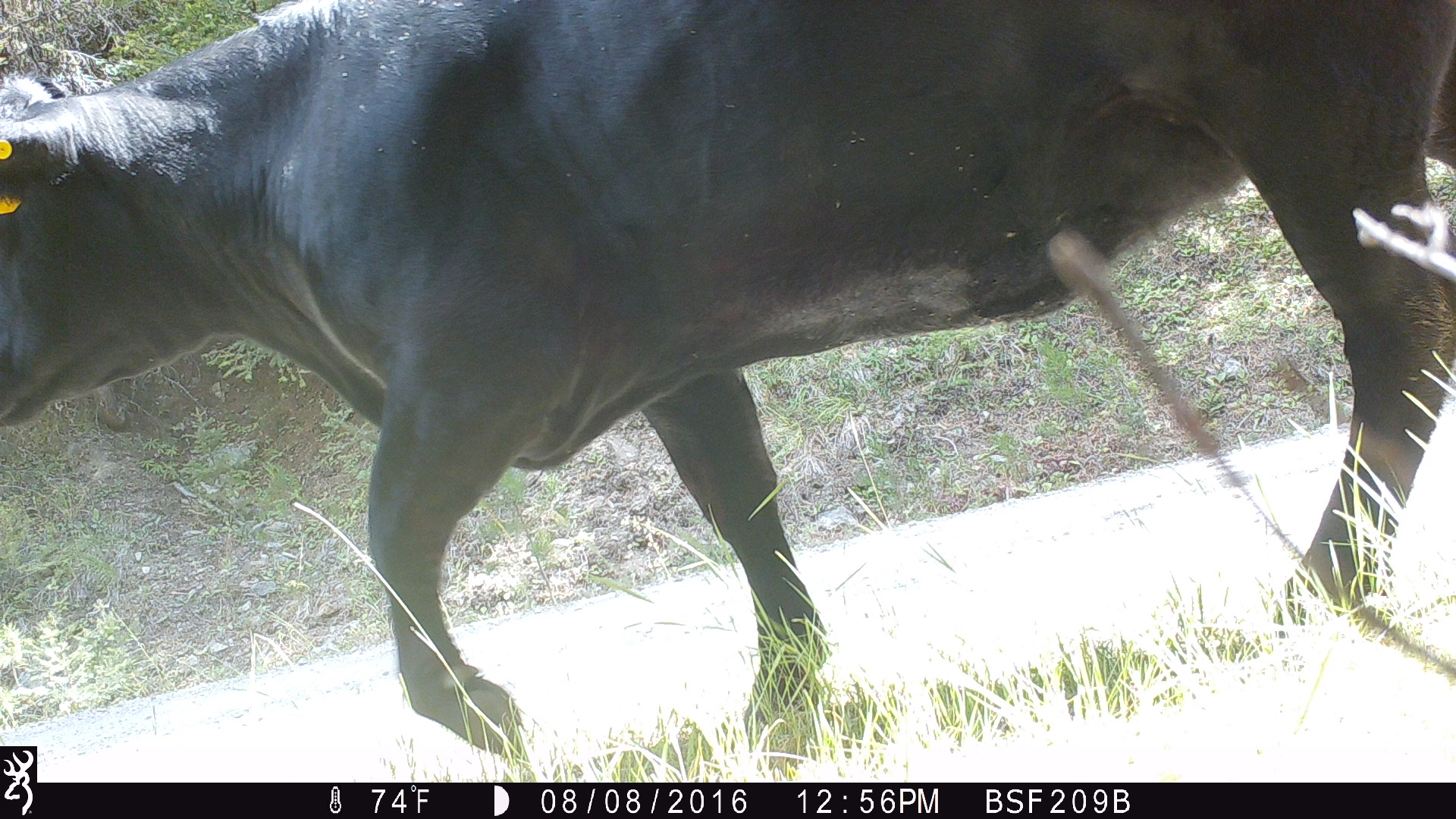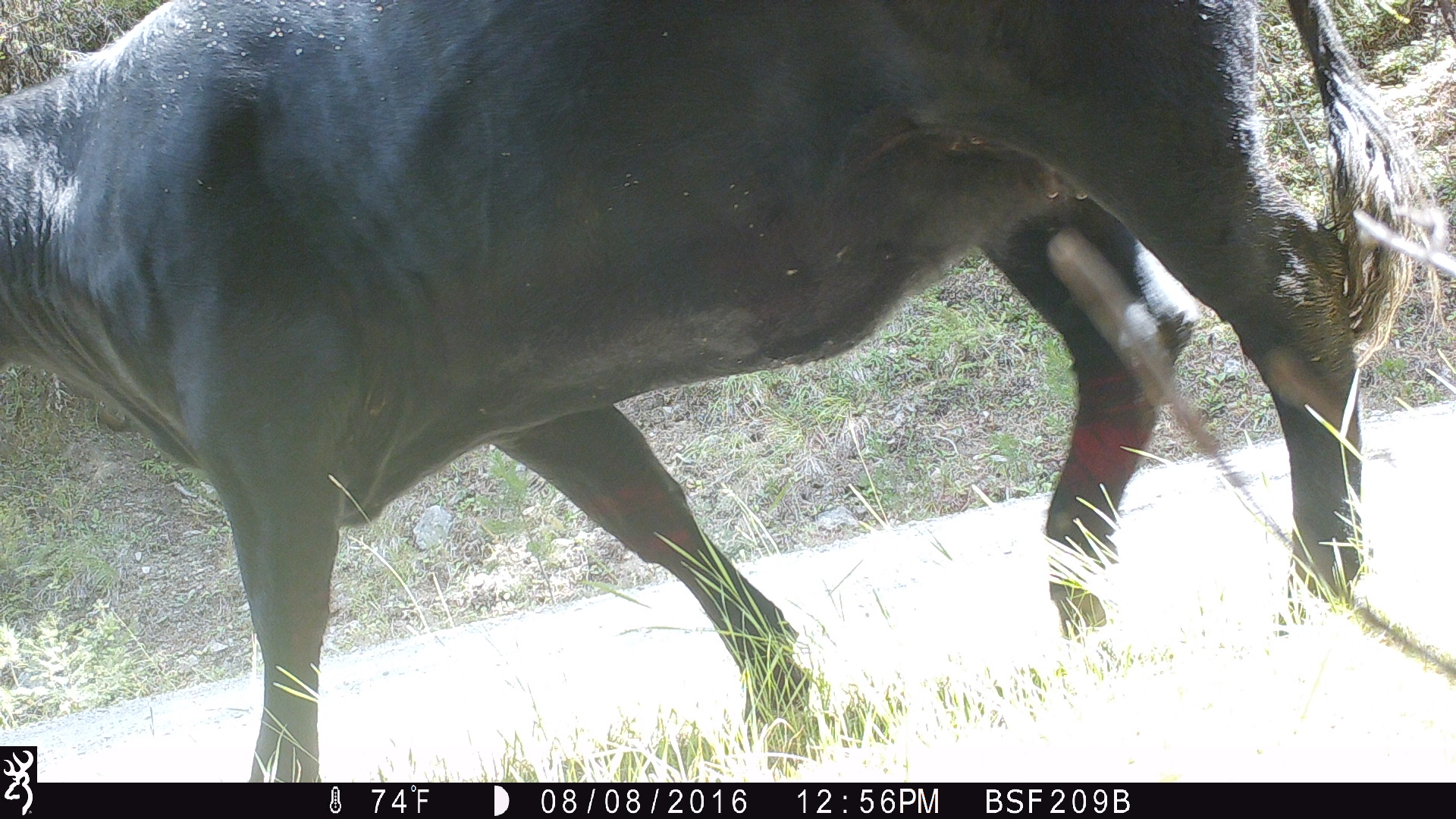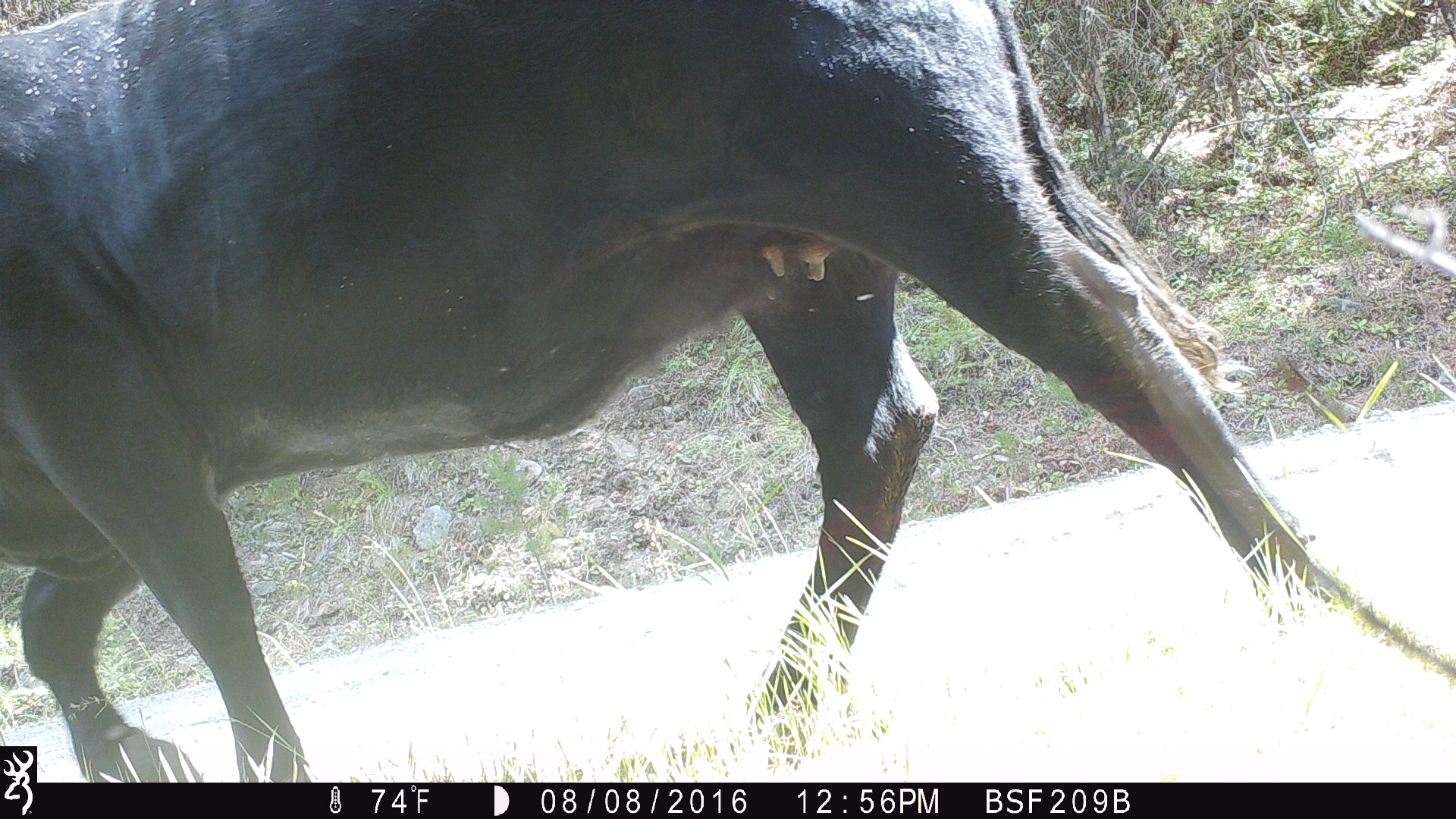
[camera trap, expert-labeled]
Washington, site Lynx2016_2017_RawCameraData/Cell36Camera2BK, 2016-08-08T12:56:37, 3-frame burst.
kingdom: Animalia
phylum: Chordata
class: Mammalia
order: Artiodactyla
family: Bovidae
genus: Bos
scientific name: Bos taurus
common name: domestic cattle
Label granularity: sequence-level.